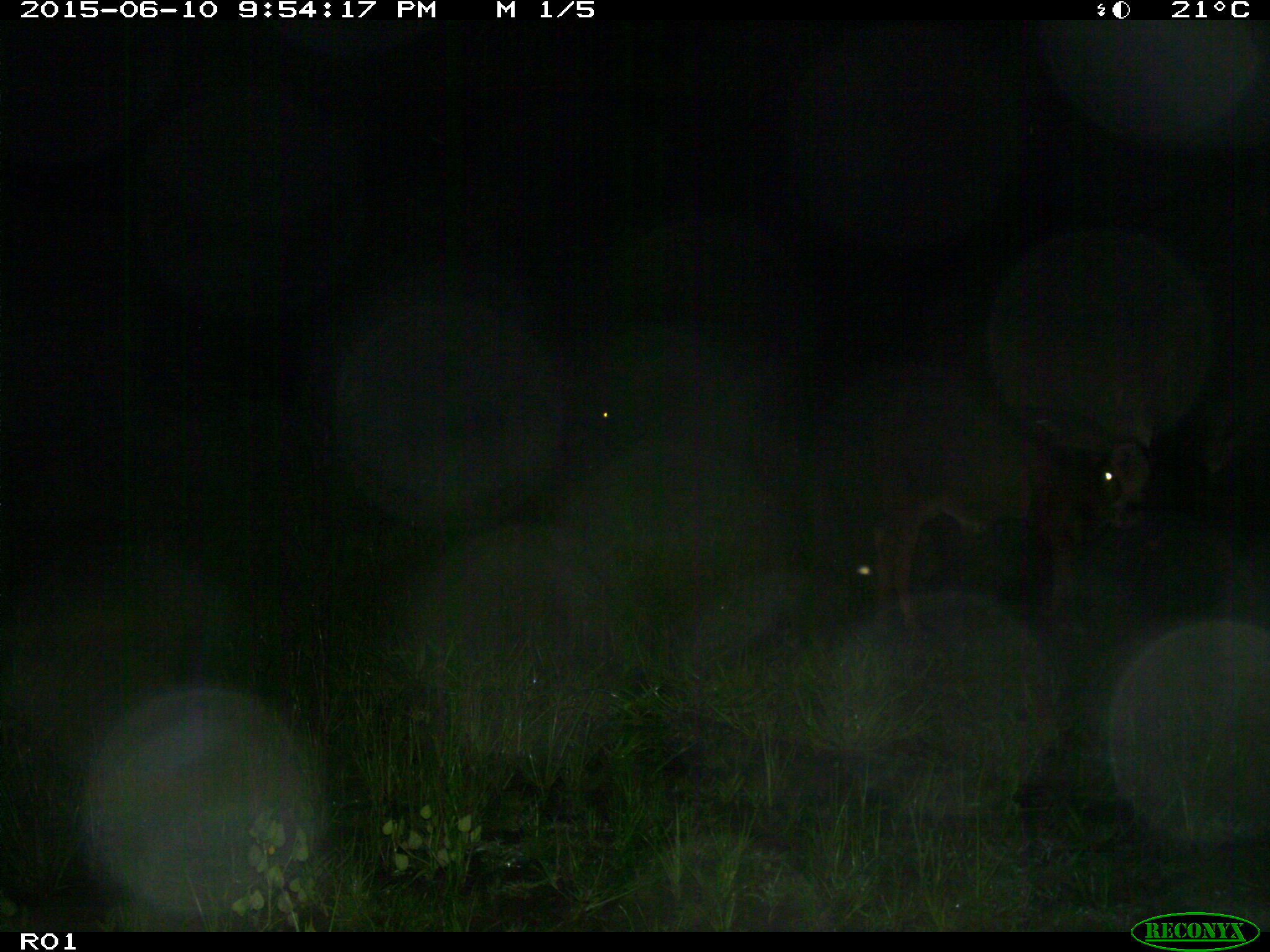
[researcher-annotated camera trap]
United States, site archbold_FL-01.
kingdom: Animalia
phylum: Chordata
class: Mammalia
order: Artiodactyla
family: Bovidae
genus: Bos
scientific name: Bos taurus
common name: domestic cow